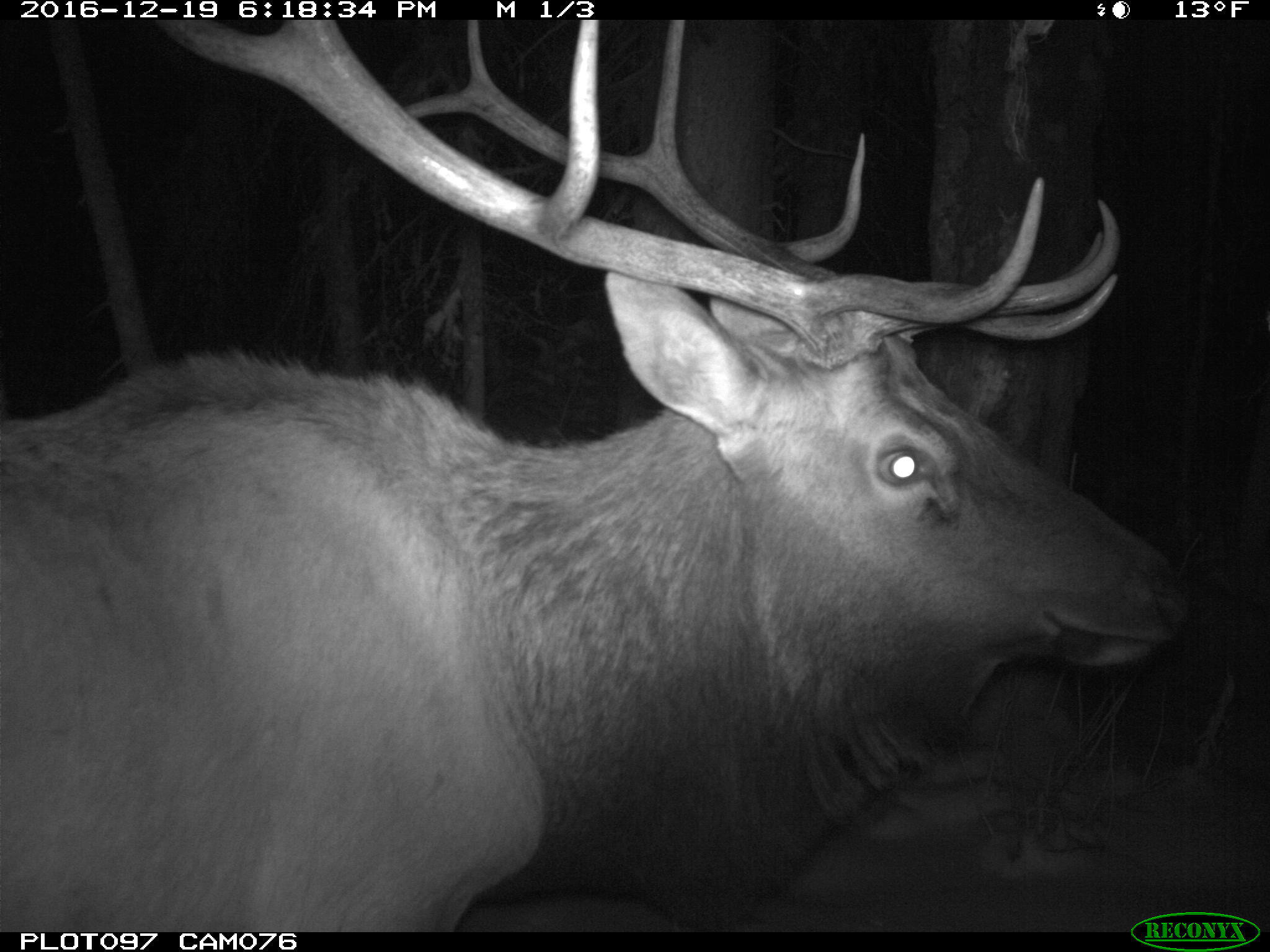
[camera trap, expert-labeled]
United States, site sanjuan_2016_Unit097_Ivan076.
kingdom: Animalia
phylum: Chordata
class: Mammalia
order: Artiodactyla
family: Cervidae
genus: Cervus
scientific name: Cervus elaphus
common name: red deer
Cervus elaphus (red deer).